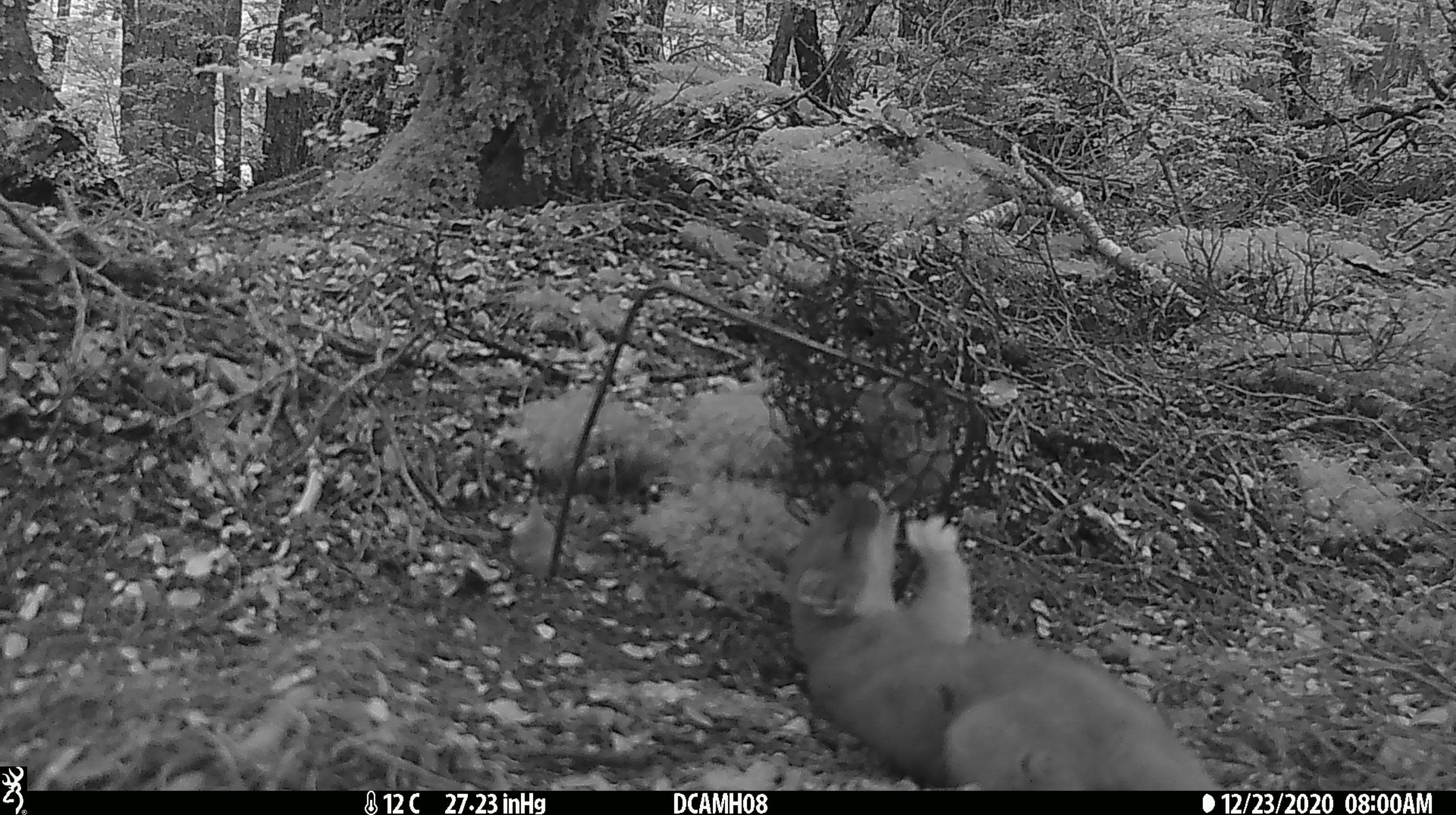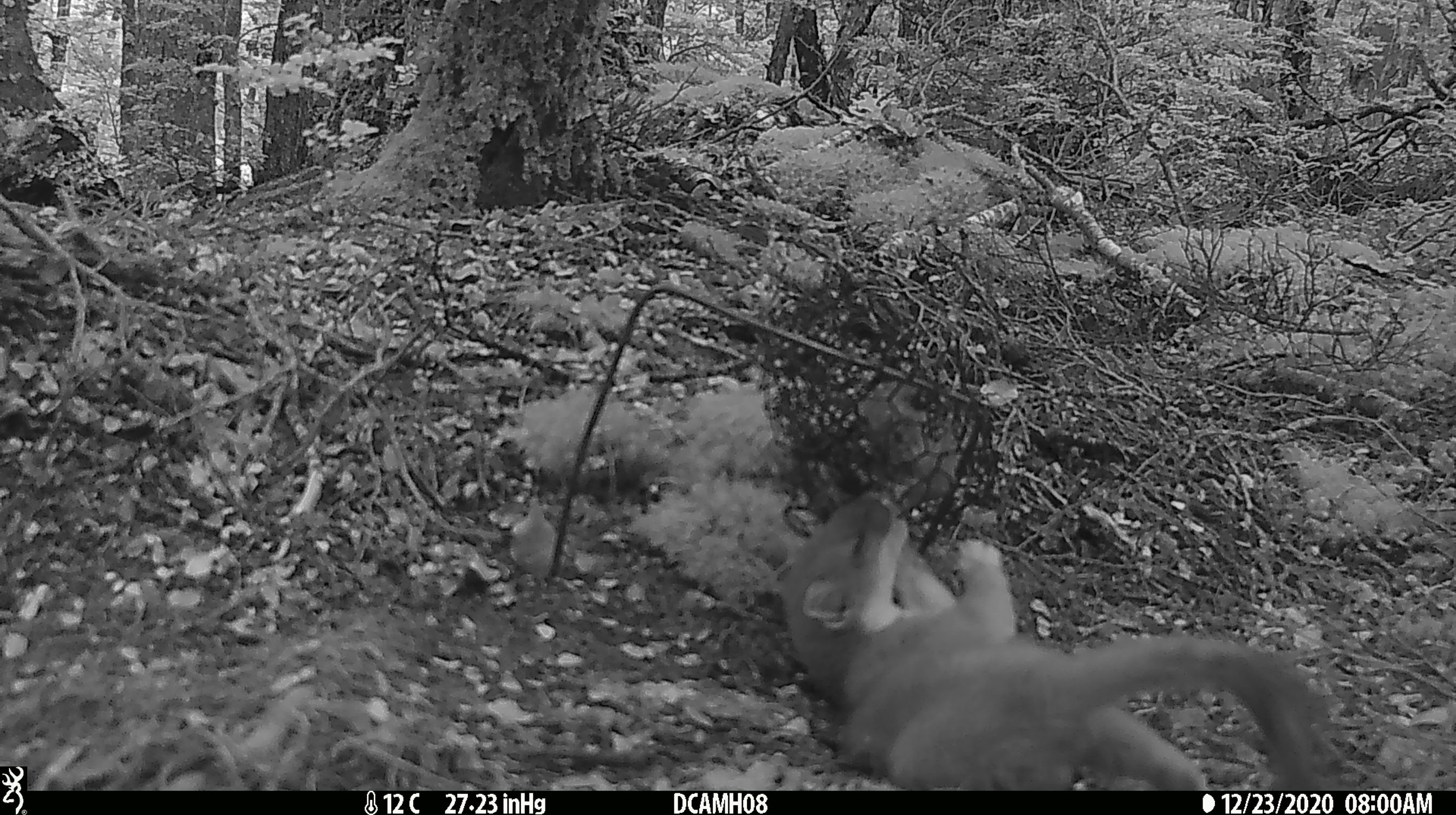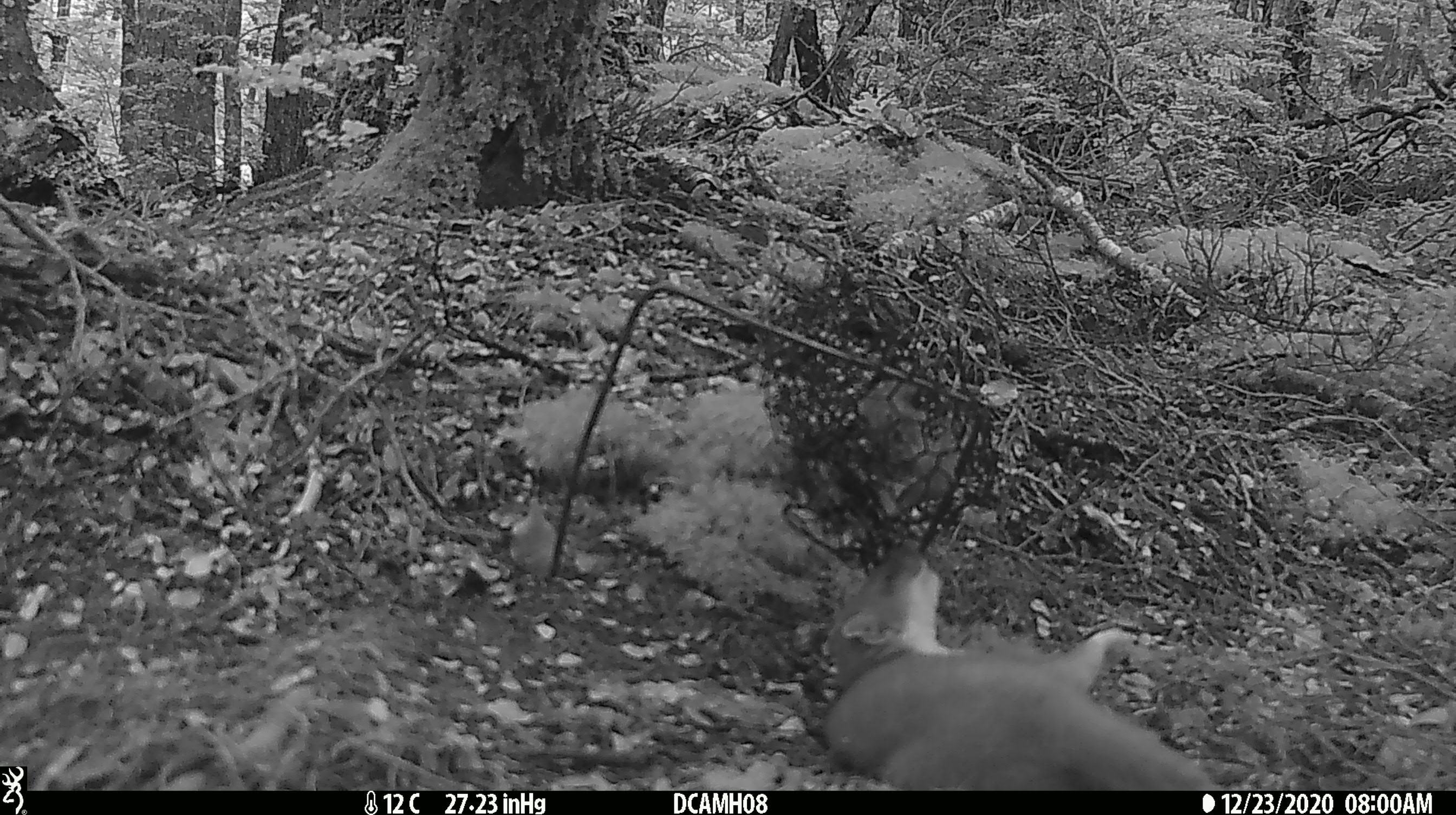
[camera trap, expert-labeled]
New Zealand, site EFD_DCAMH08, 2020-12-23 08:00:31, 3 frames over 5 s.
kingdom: Animalia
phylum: Chordata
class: Mammalia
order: Carnivora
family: Mustelidae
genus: Mustela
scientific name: Mustela erminea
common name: stoat